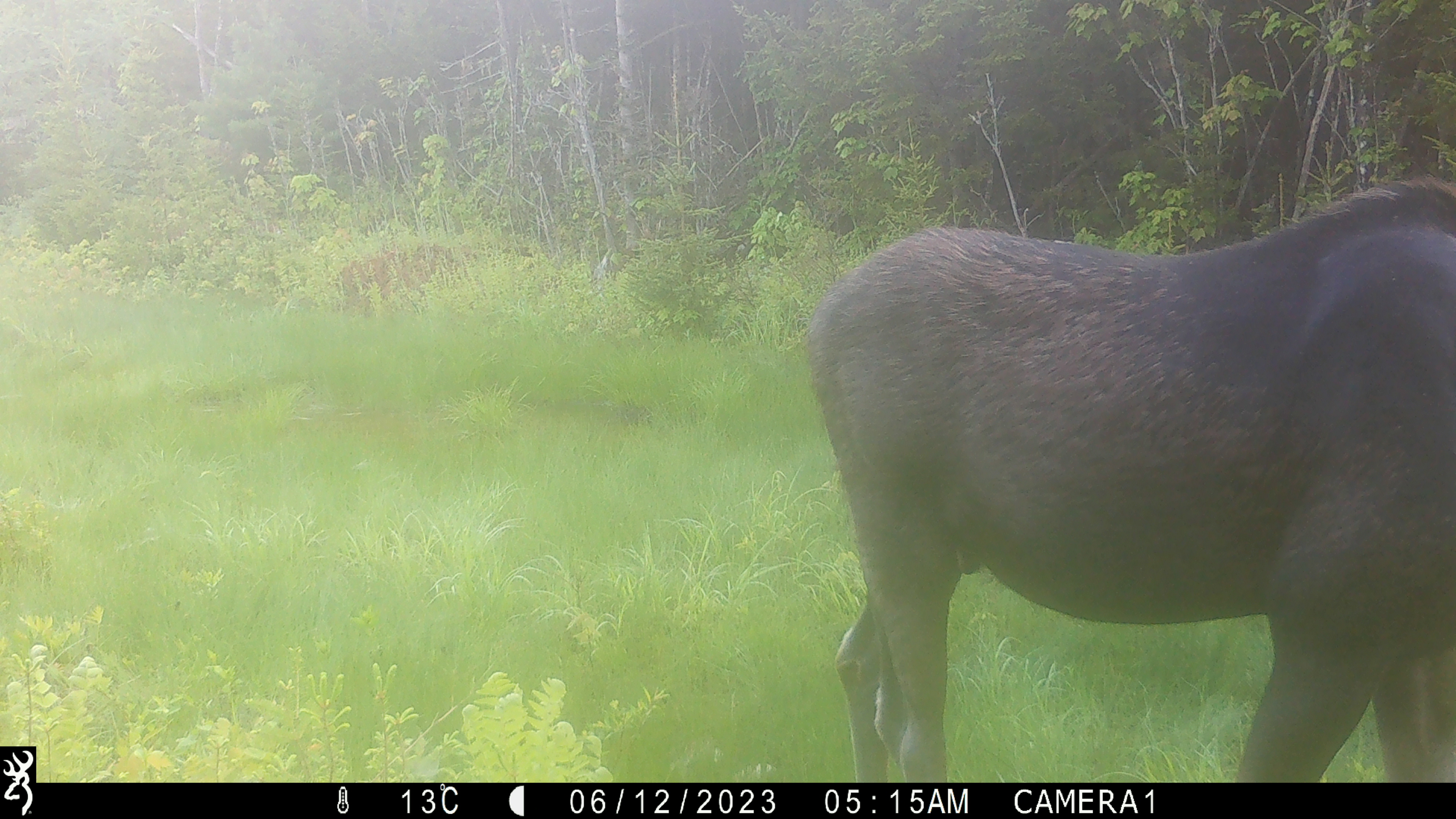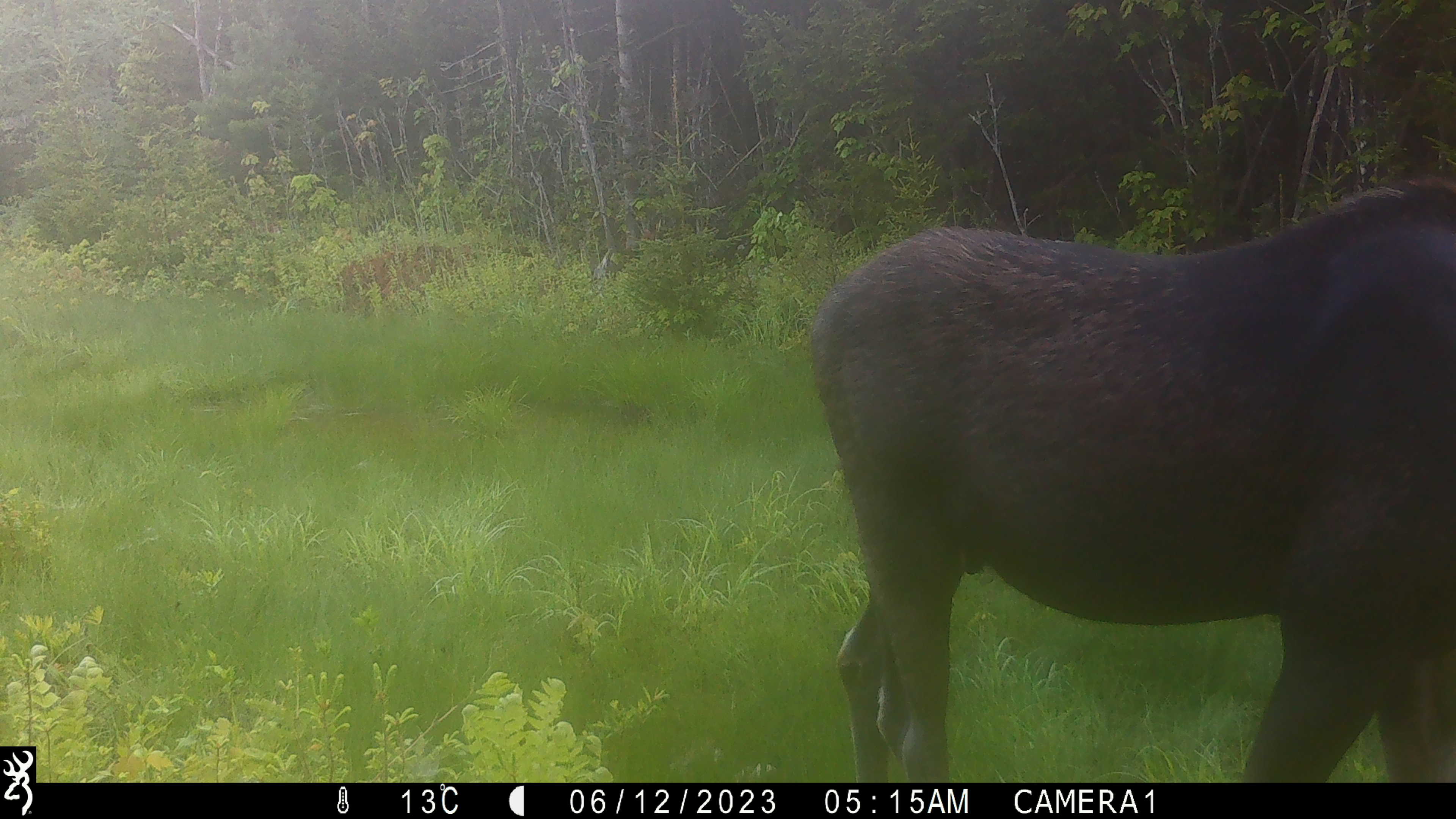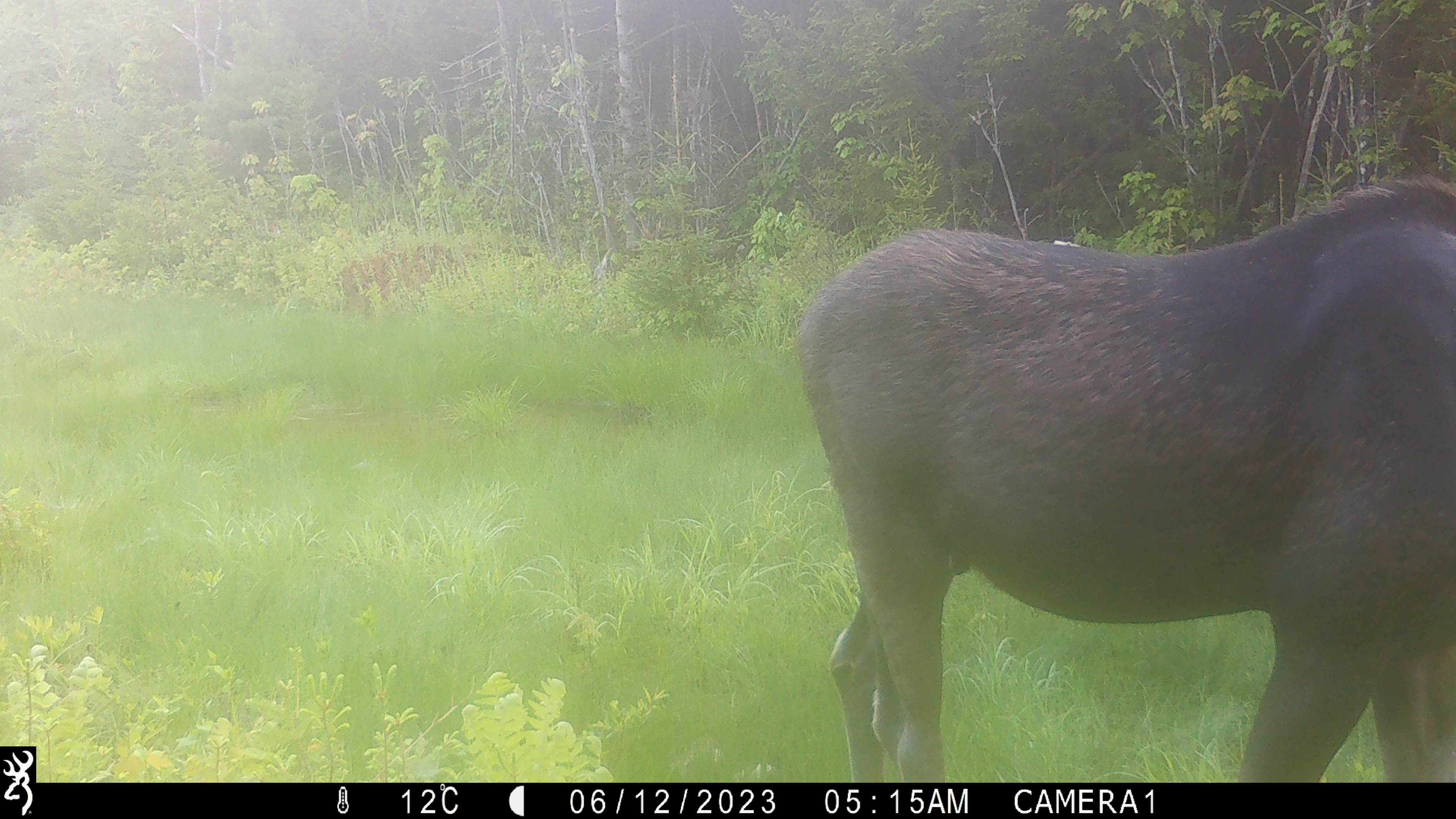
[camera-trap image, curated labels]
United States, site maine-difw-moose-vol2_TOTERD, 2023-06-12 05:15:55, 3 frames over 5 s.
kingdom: Animalia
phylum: Chordata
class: Mammalia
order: Artiodactyla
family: Cervidae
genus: Alces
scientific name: Alces alces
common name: moose